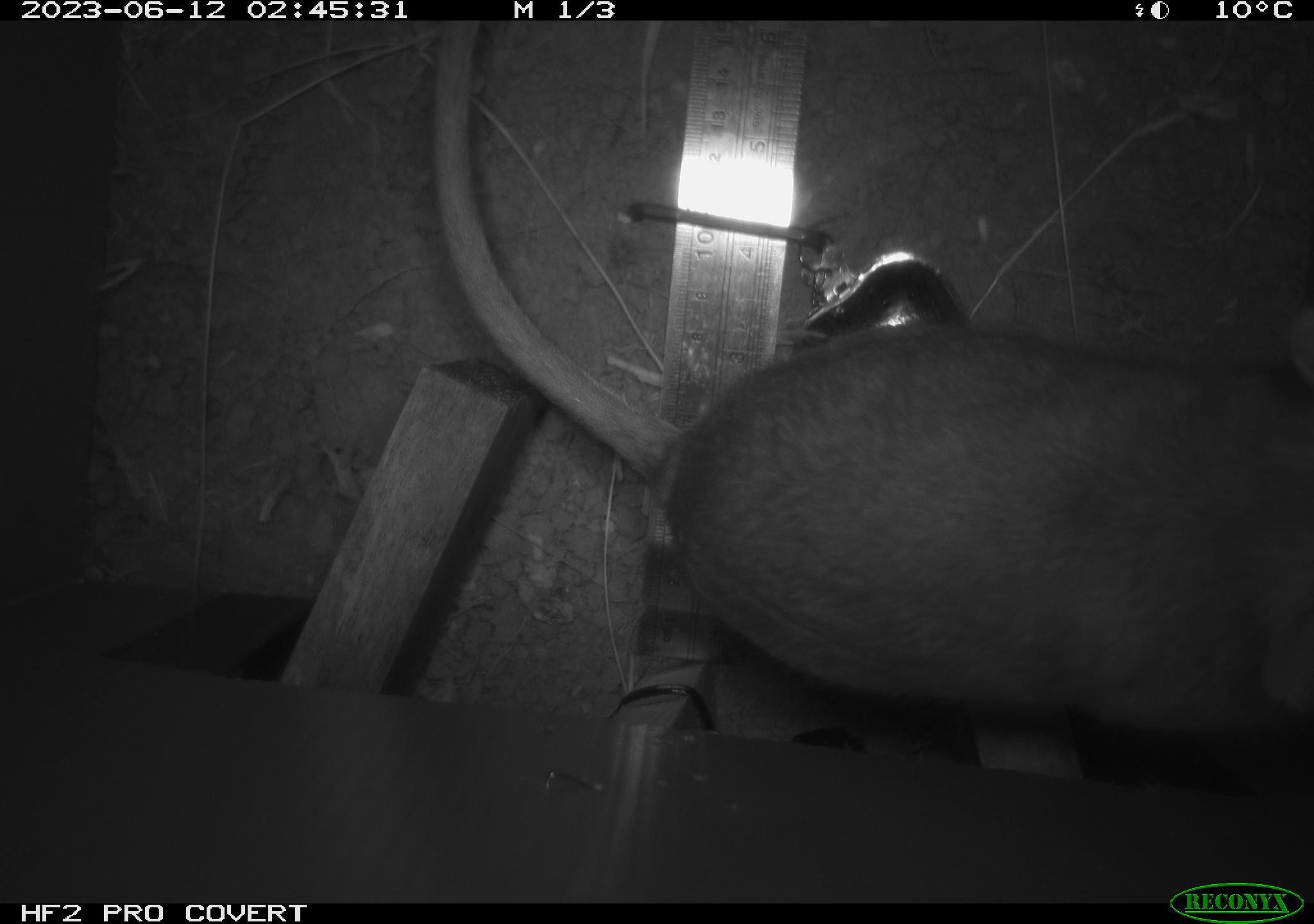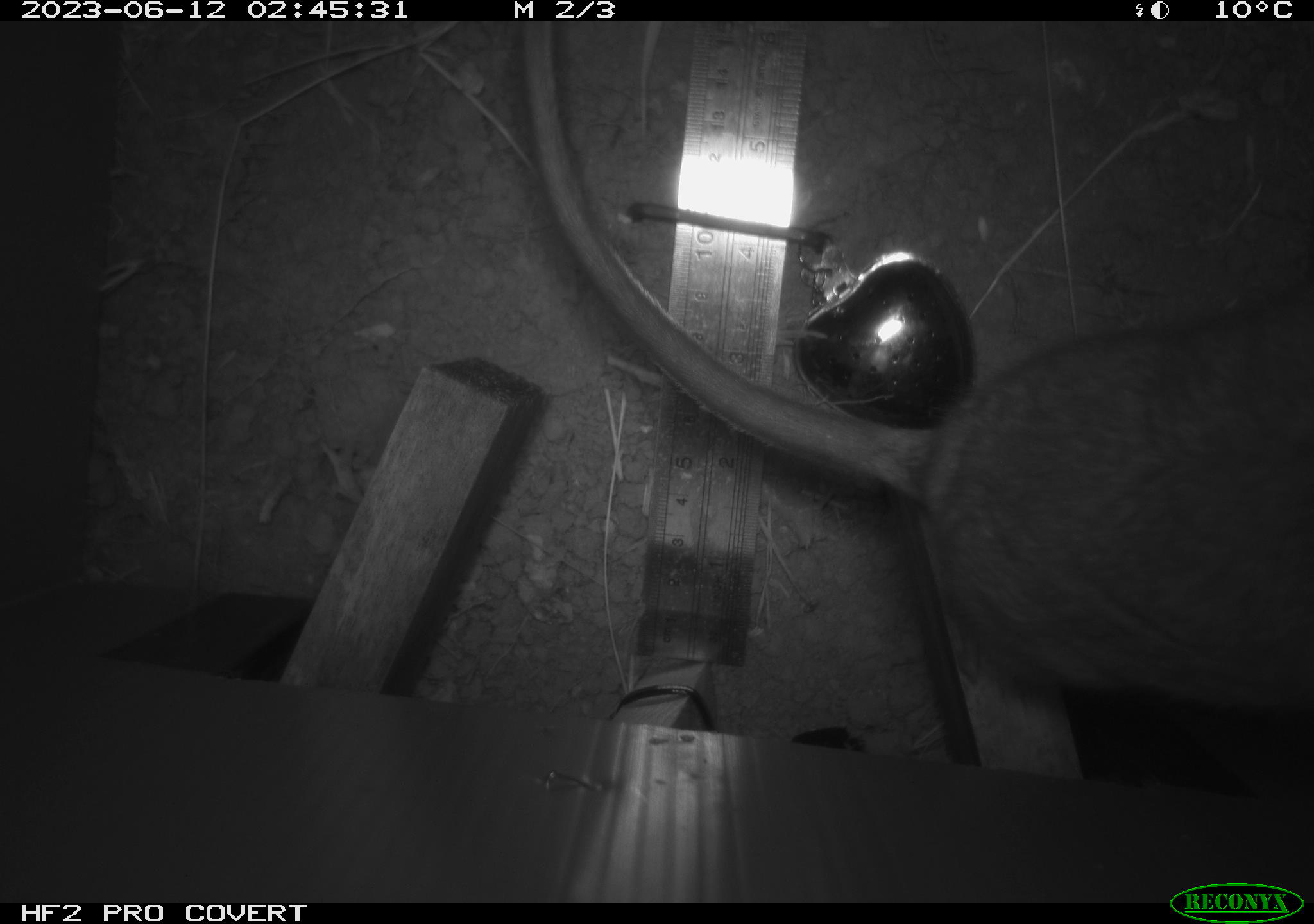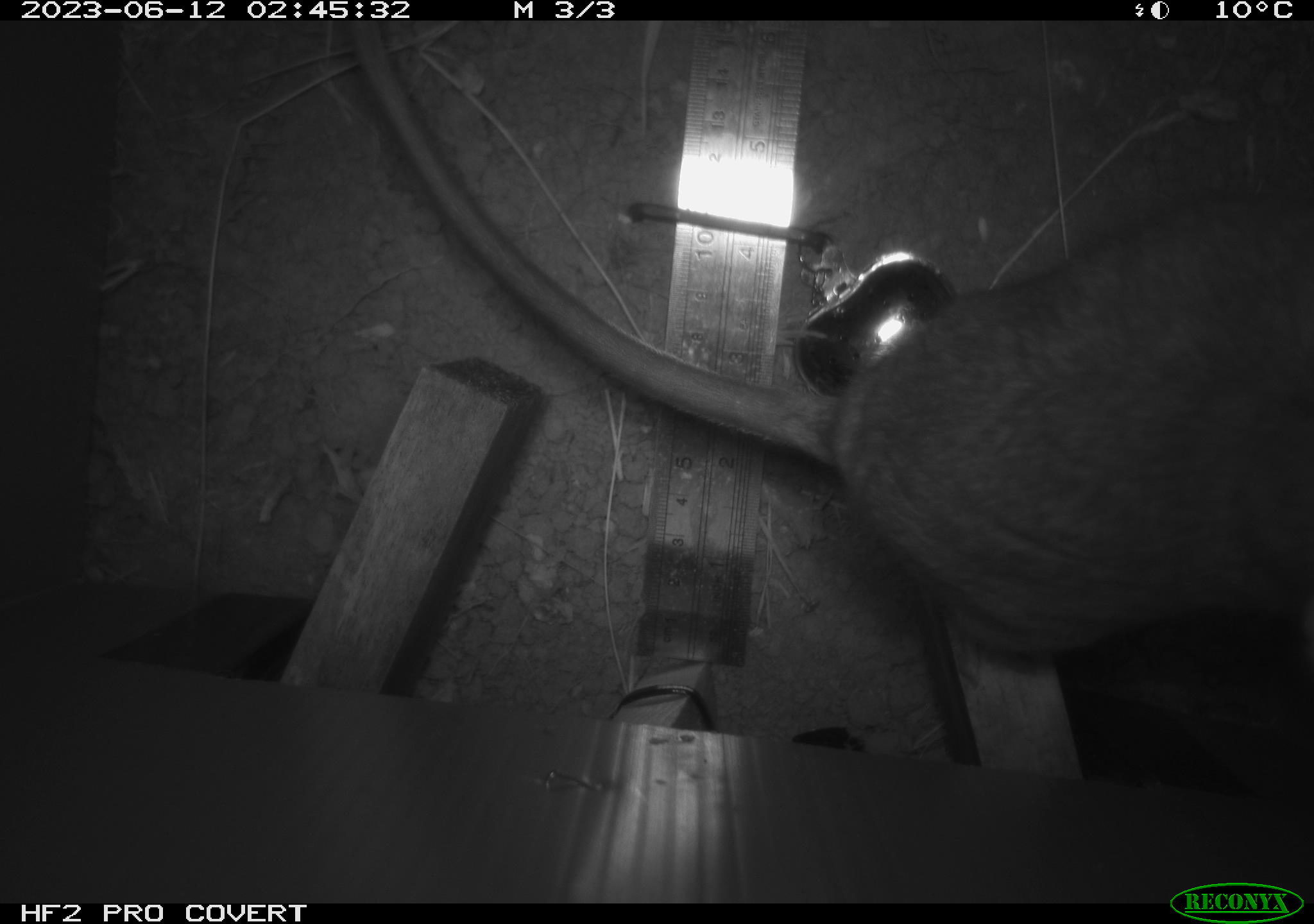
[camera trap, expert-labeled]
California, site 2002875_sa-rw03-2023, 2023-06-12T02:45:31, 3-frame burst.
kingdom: Animalia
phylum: Chordata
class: Mammalia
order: Rodentia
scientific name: Rodentia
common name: mouse species